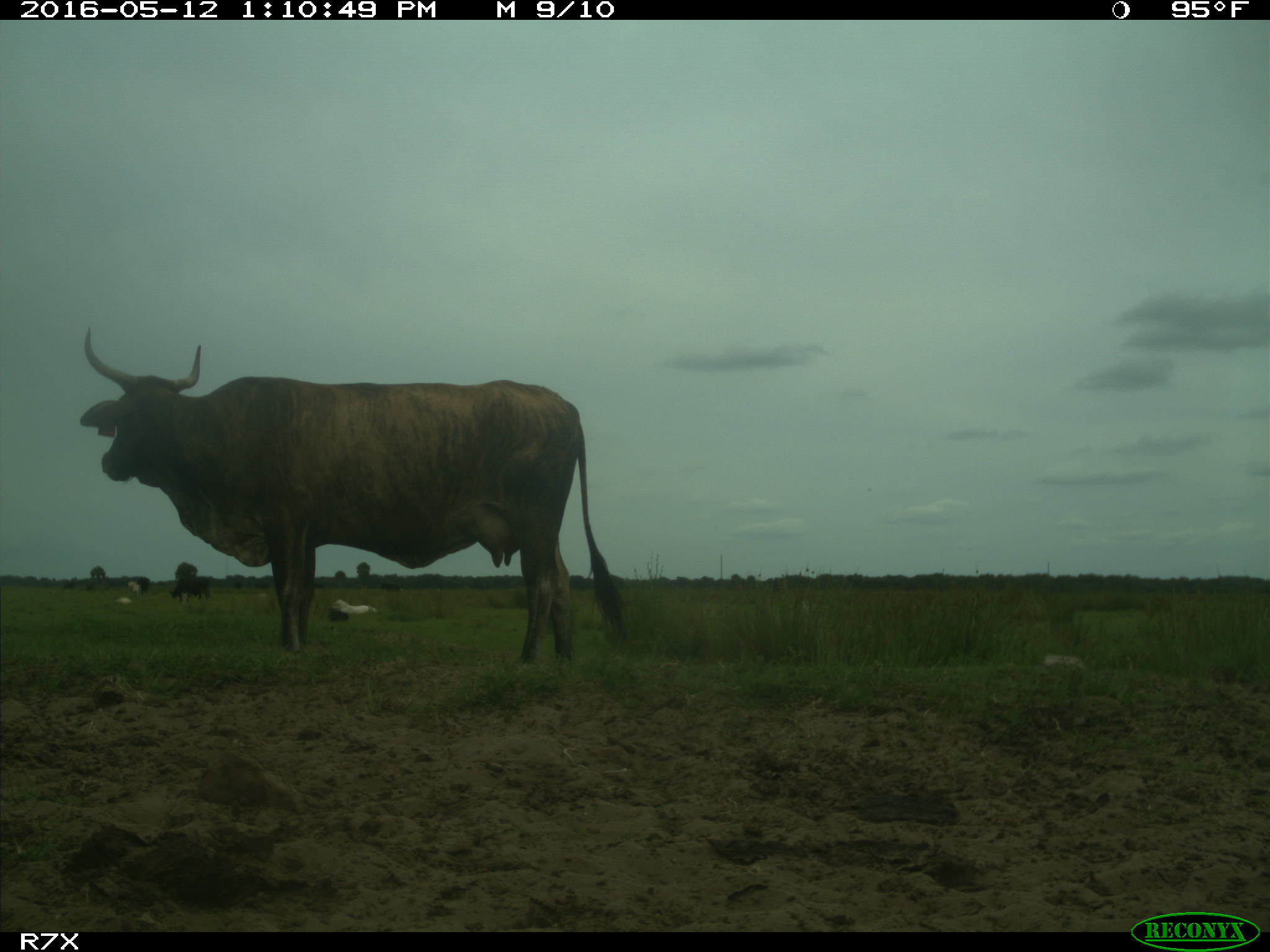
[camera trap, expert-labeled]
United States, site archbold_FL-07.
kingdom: Animalia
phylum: Chordata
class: Mammalia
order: Artiodactyla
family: Bovidae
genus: Bos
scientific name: Bos taurus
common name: domestic cow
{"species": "Bos taurus (domestic cow)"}